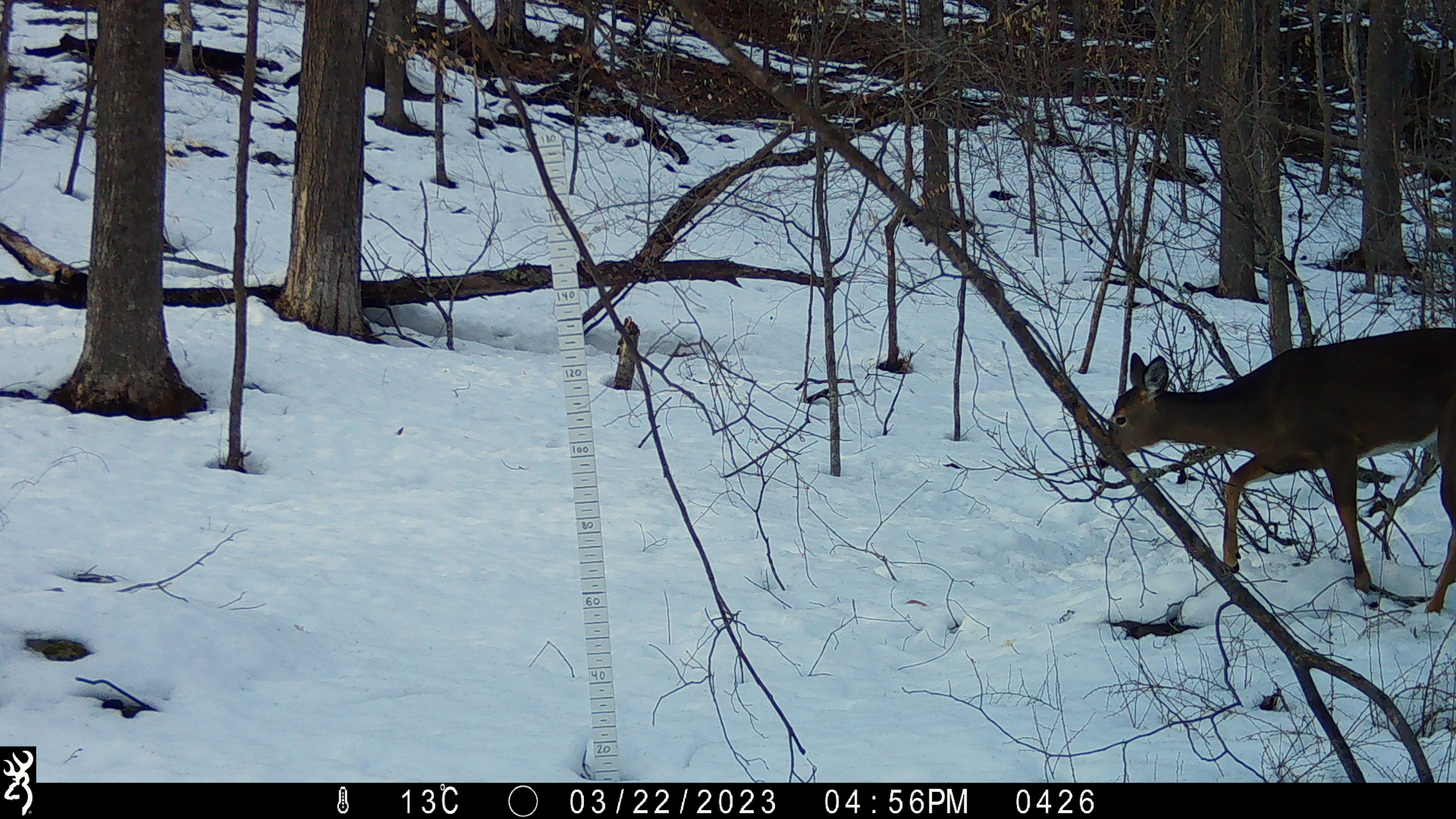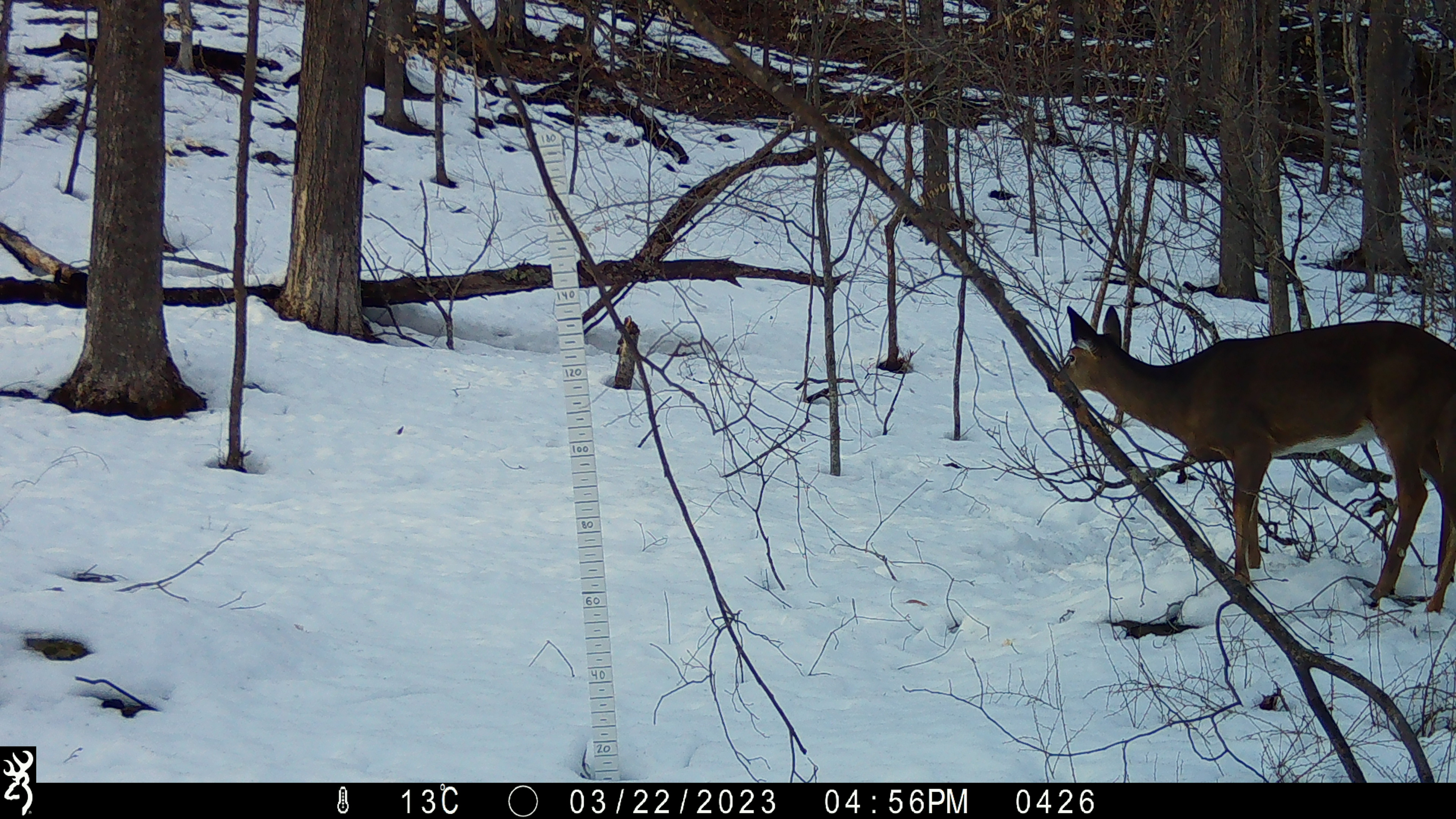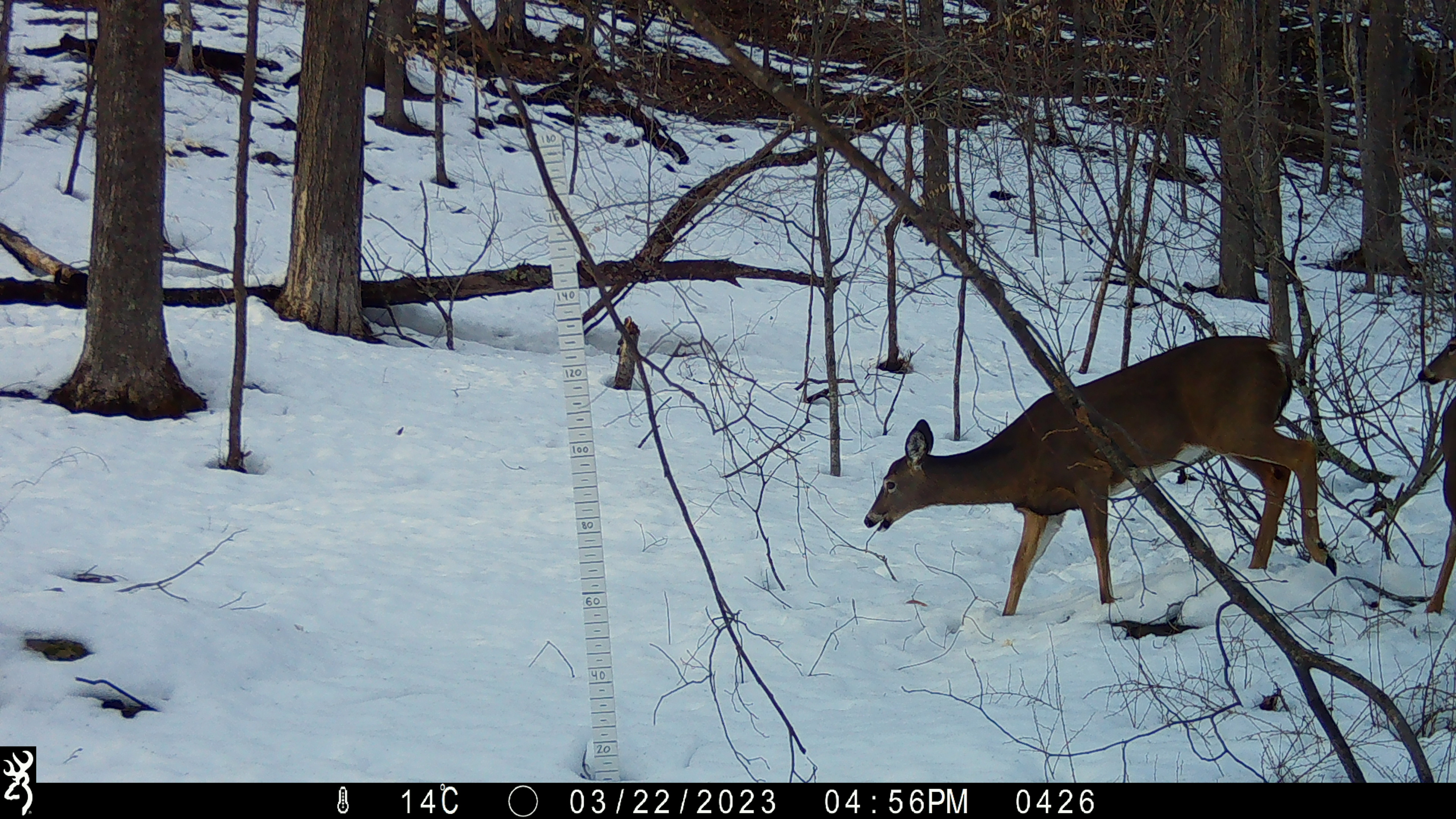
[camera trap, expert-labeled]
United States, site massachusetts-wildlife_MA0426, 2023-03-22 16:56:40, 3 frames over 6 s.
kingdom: Animalia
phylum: Chordata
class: Mammalia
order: Artiodactyla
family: Cervidae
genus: Odocoileus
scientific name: Odocoileus virginianus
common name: white-tailed deer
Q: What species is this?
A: White-tailed deer (Odocoileus virginianus).